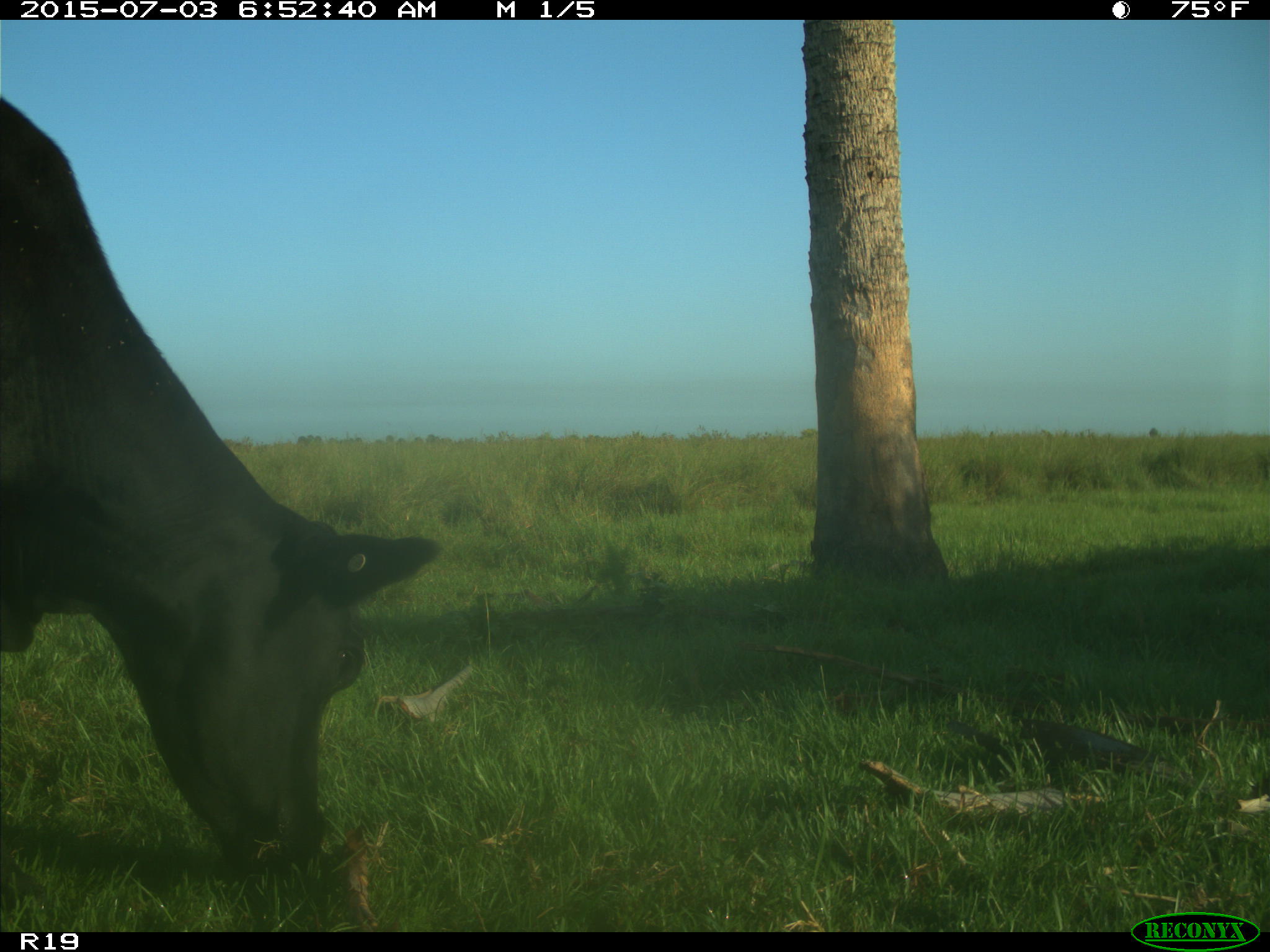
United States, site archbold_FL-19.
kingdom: Animalia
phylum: Chordata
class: Mammalia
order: Artiodactyla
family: Bovidae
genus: Bos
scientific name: Bos taurus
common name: domestic cow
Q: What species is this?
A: Bos taurus (domestic cow).